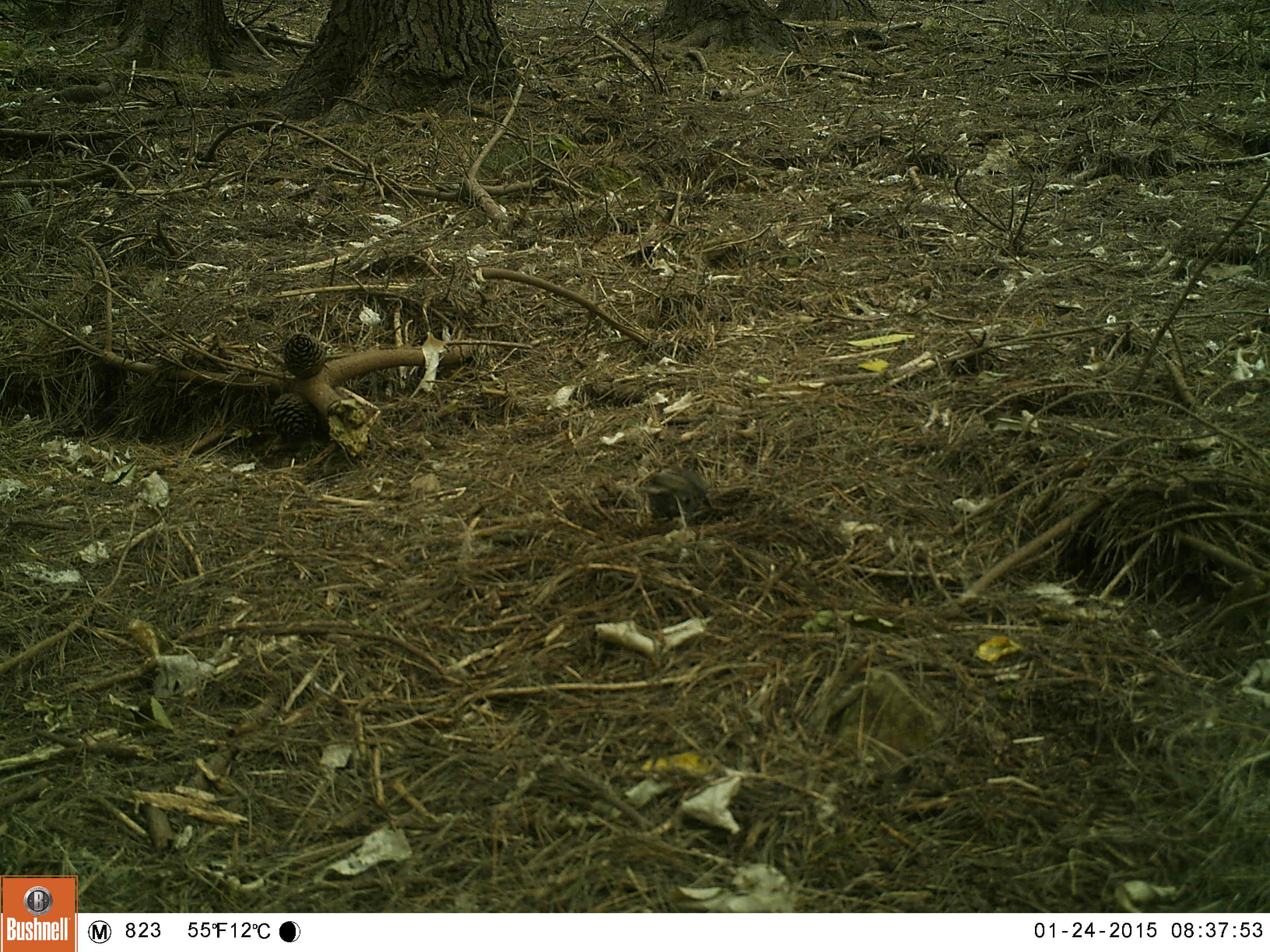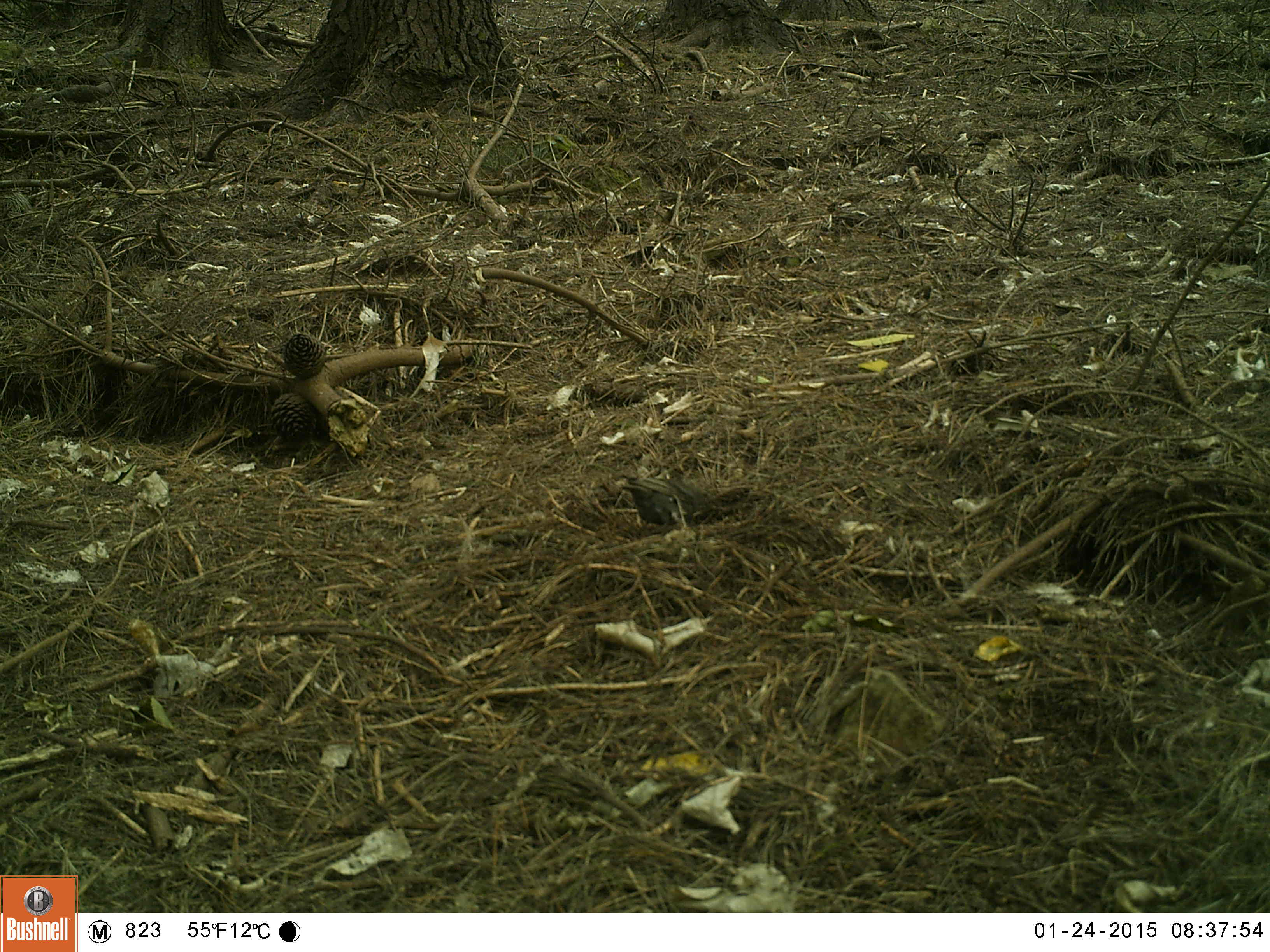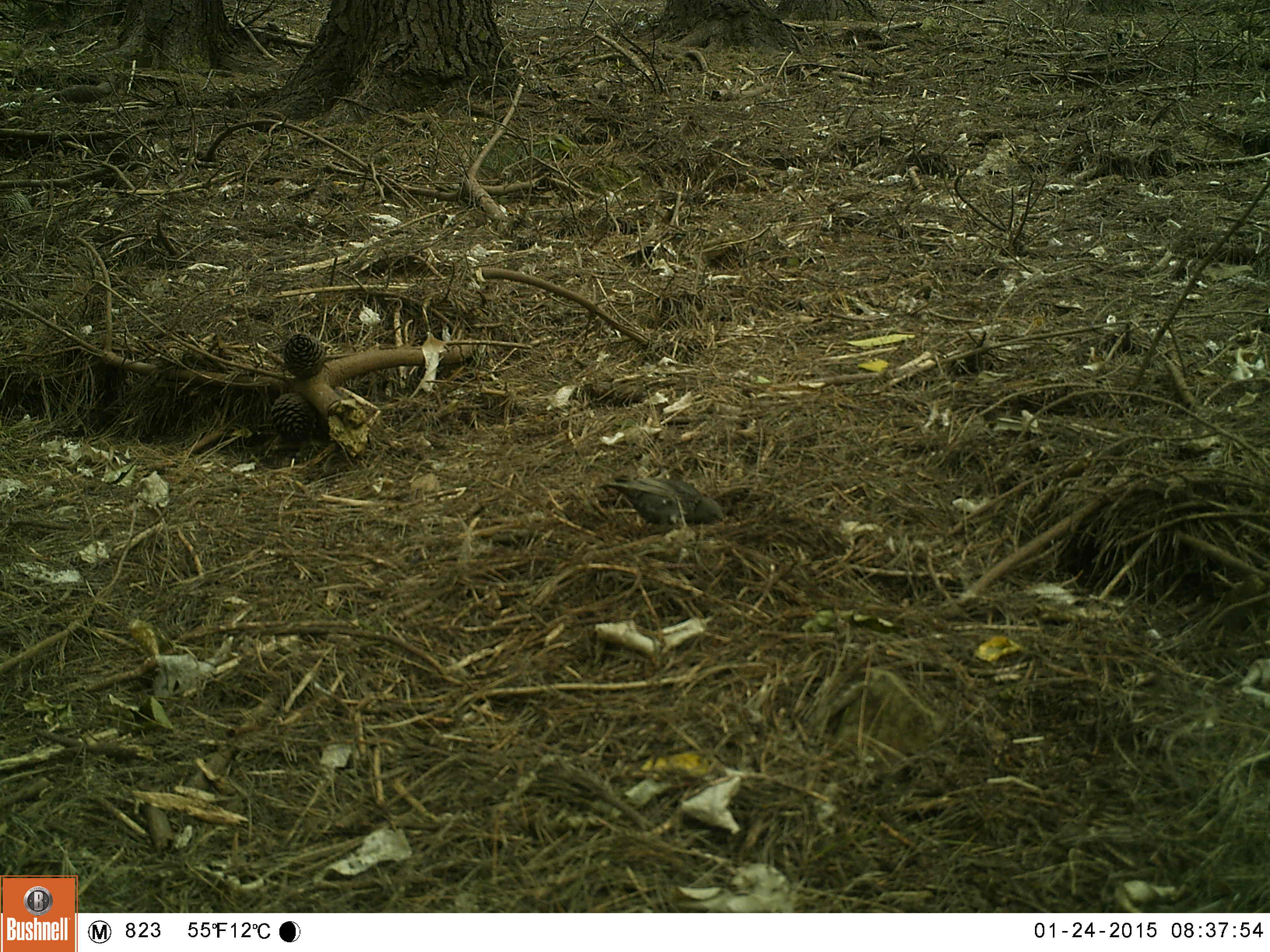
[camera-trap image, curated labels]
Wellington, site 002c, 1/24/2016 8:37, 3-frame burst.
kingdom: Animalia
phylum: Chordata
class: Aves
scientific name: Aves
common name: bird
Bird (Aves).